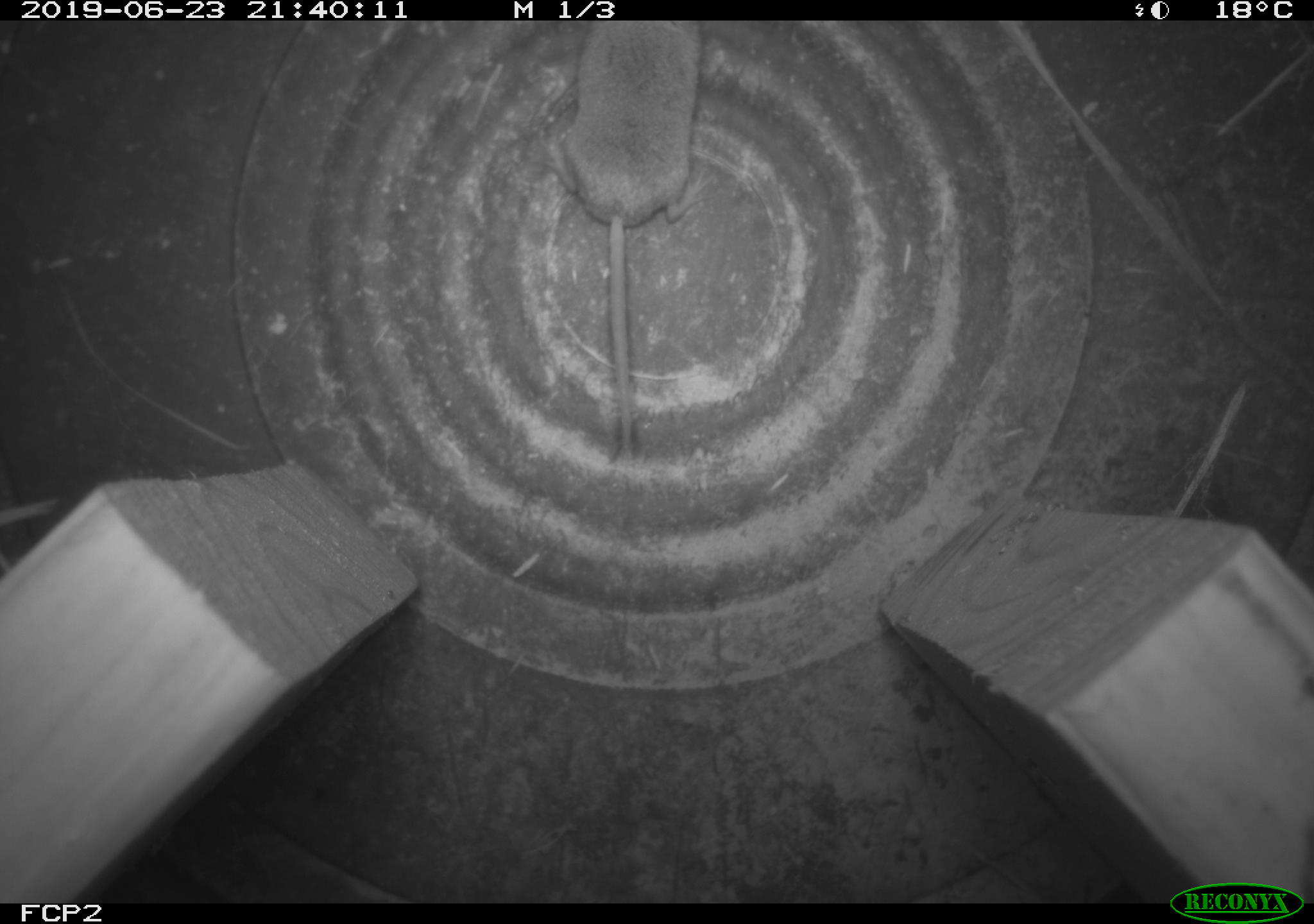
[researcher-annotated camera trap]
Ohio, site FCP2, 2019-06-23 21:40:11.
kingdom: Animalia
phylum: Chordata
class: Mammalia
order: Eulipotyphla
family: Soricidae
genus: Sorex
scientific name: Sorex cinereus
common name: masked shrew